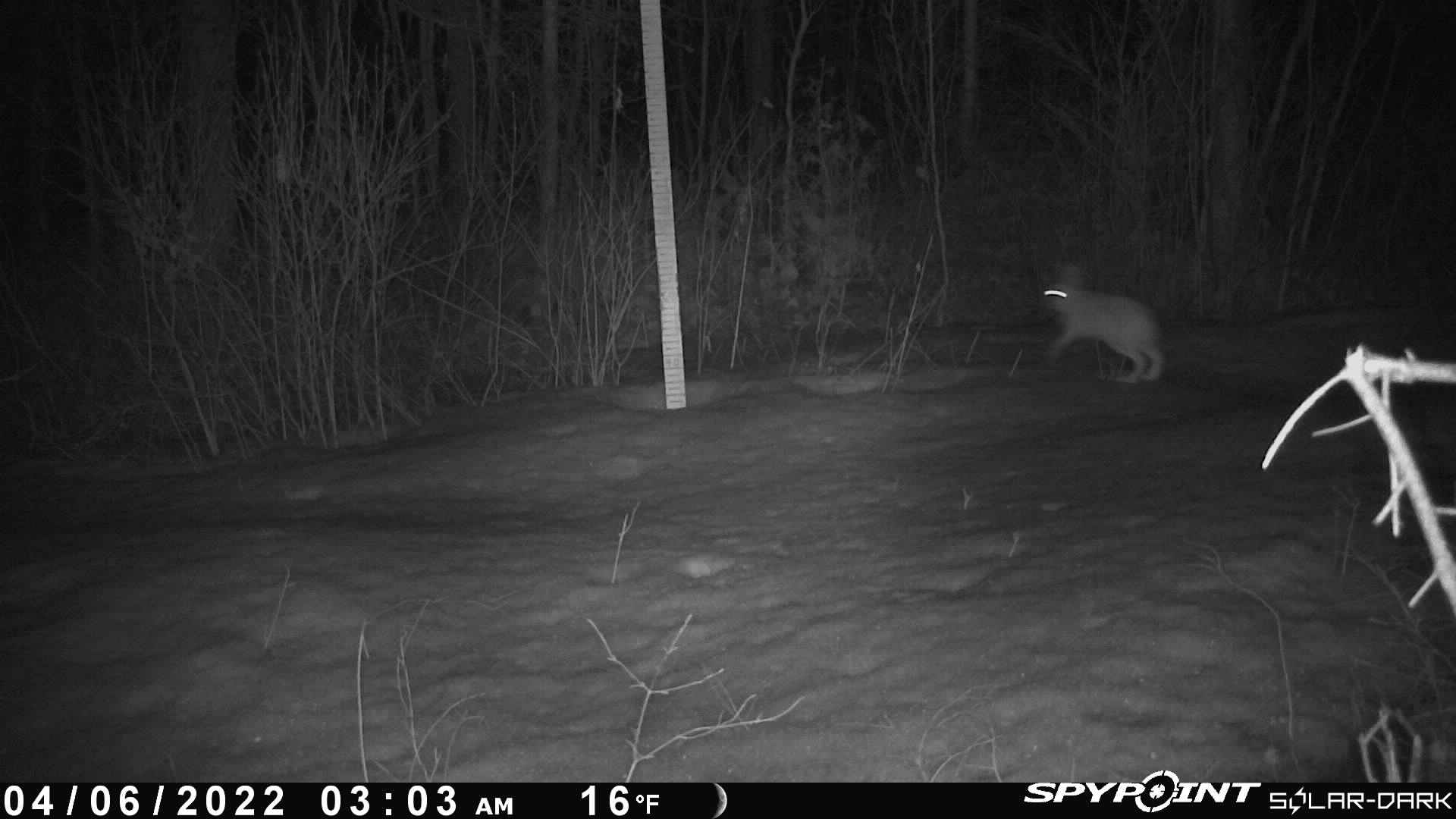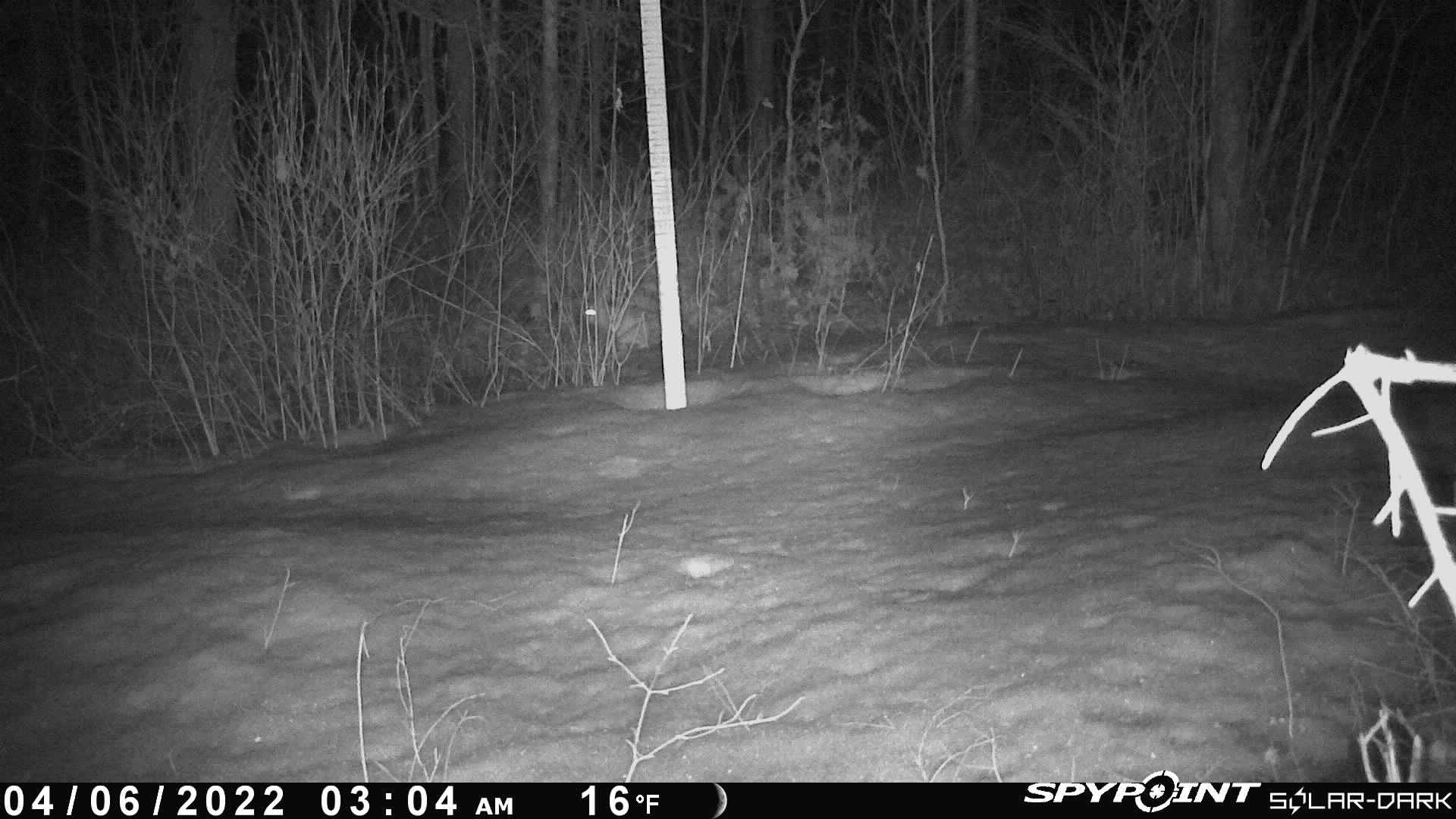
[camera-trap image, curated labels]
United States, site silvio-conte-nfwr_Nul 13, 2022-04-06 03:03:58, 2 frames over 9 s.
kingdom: Animalia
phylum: Chordata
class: Mammalia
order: Lagomorpha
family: Leporidae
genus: Lepus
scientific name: Lepus americanus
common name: snowshoe hare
Snowshoe hare (Lepus americanus).